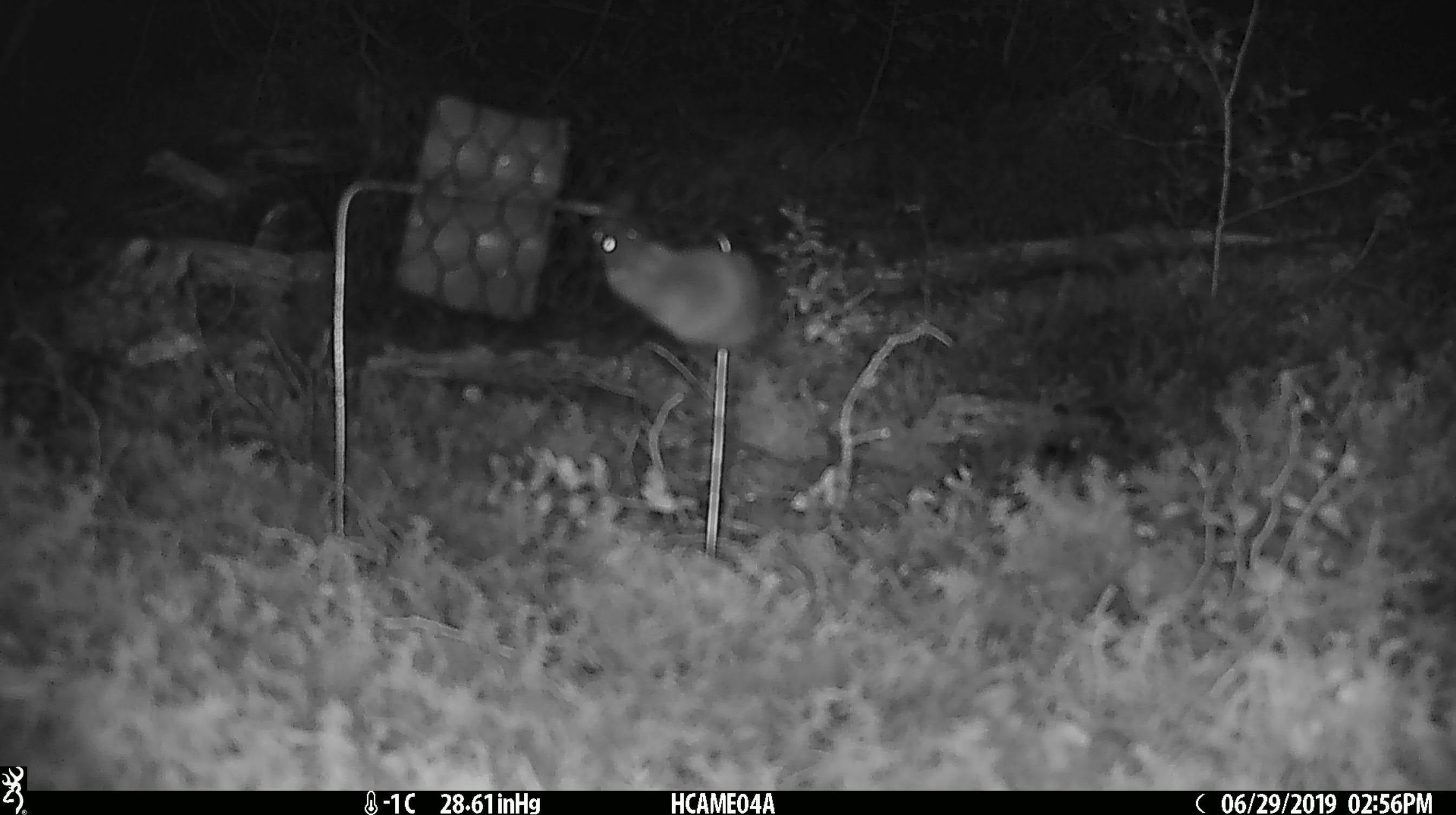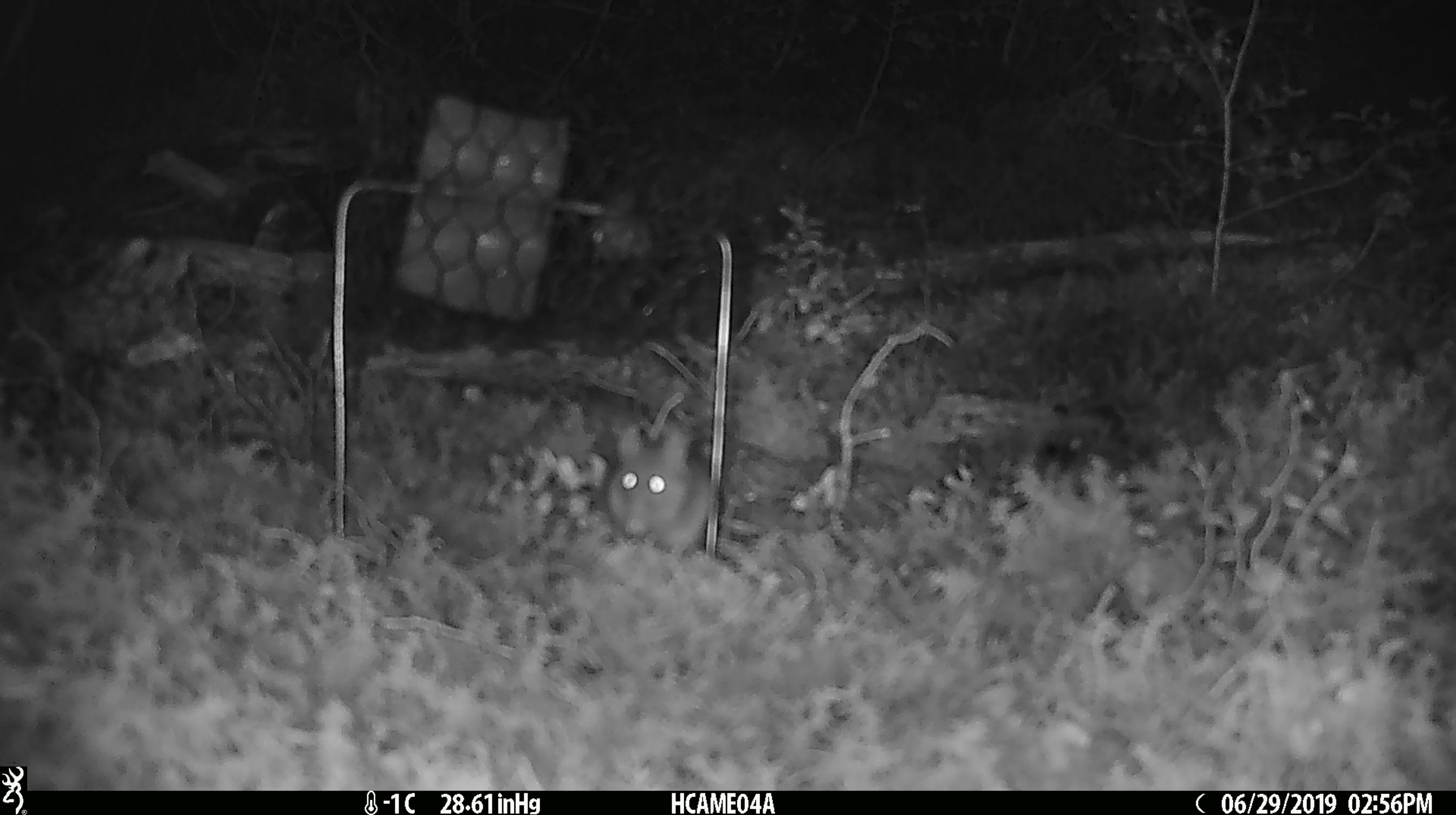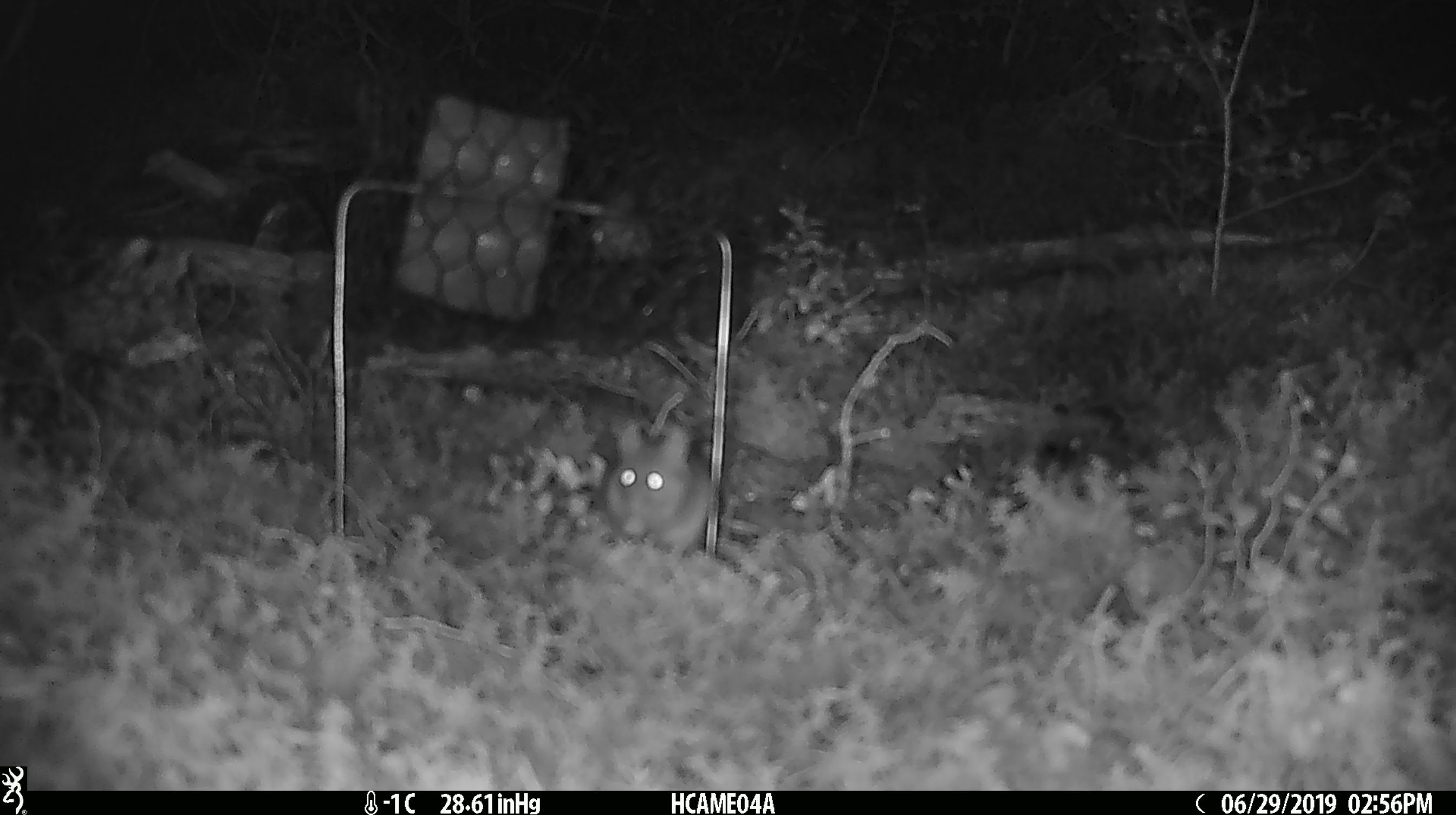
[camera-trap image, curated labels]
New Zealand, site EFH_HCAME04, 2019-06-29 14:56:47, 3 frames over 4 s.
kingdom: Animalia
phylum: Chordata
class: Mammalia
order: Rodentia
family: Muridae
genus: Mus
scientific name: Mus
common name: mouse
Mouse (Mus).